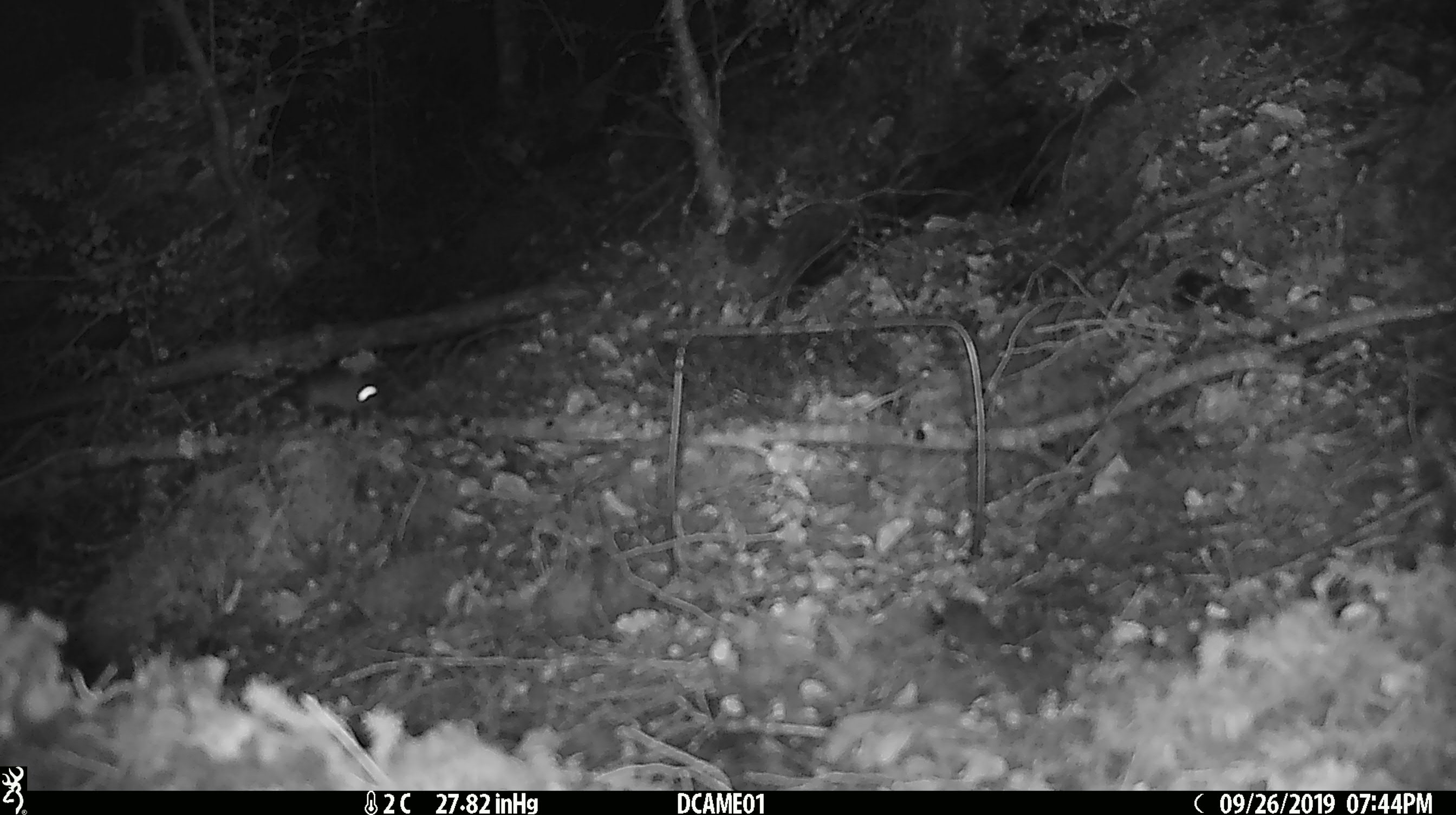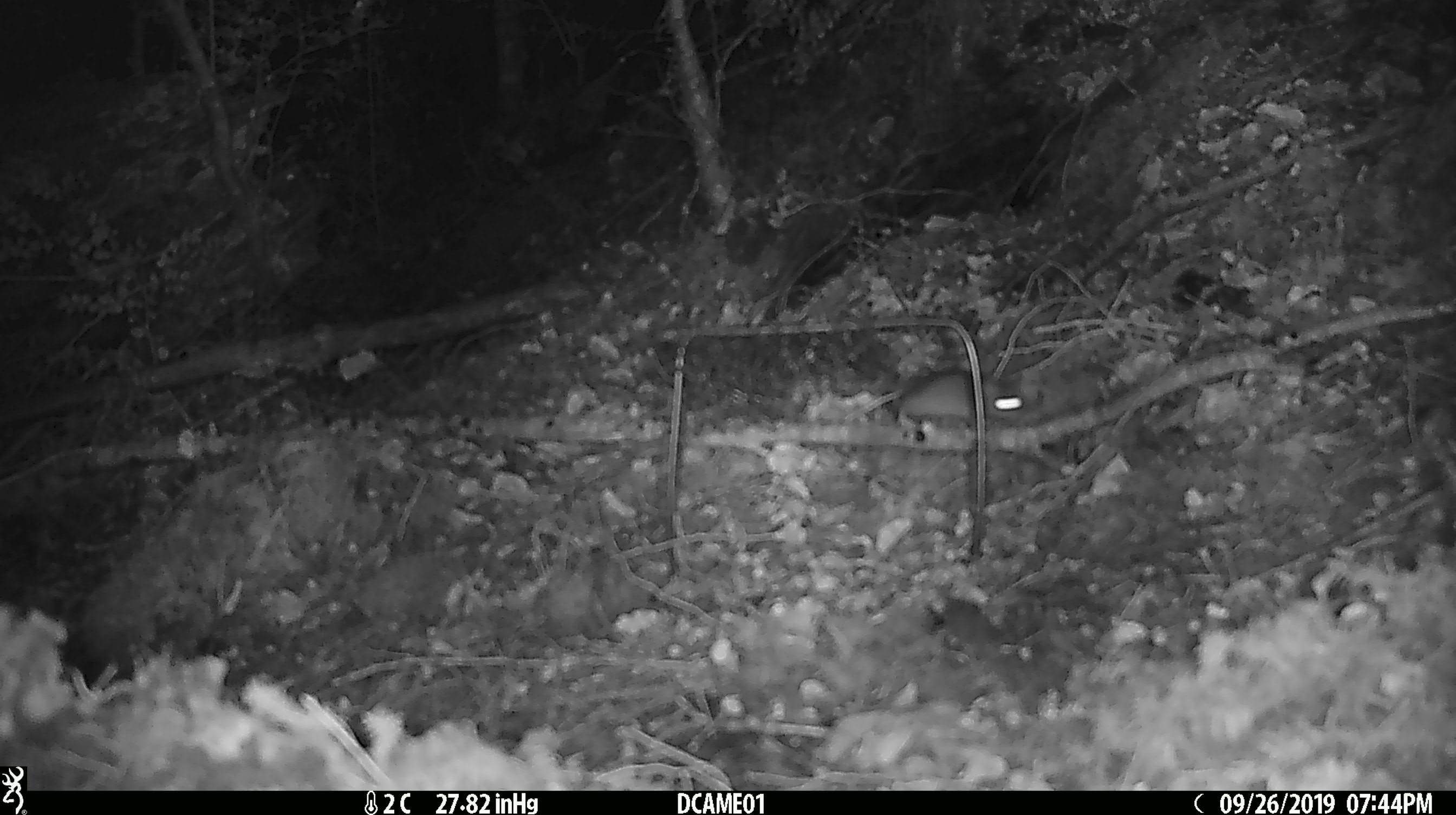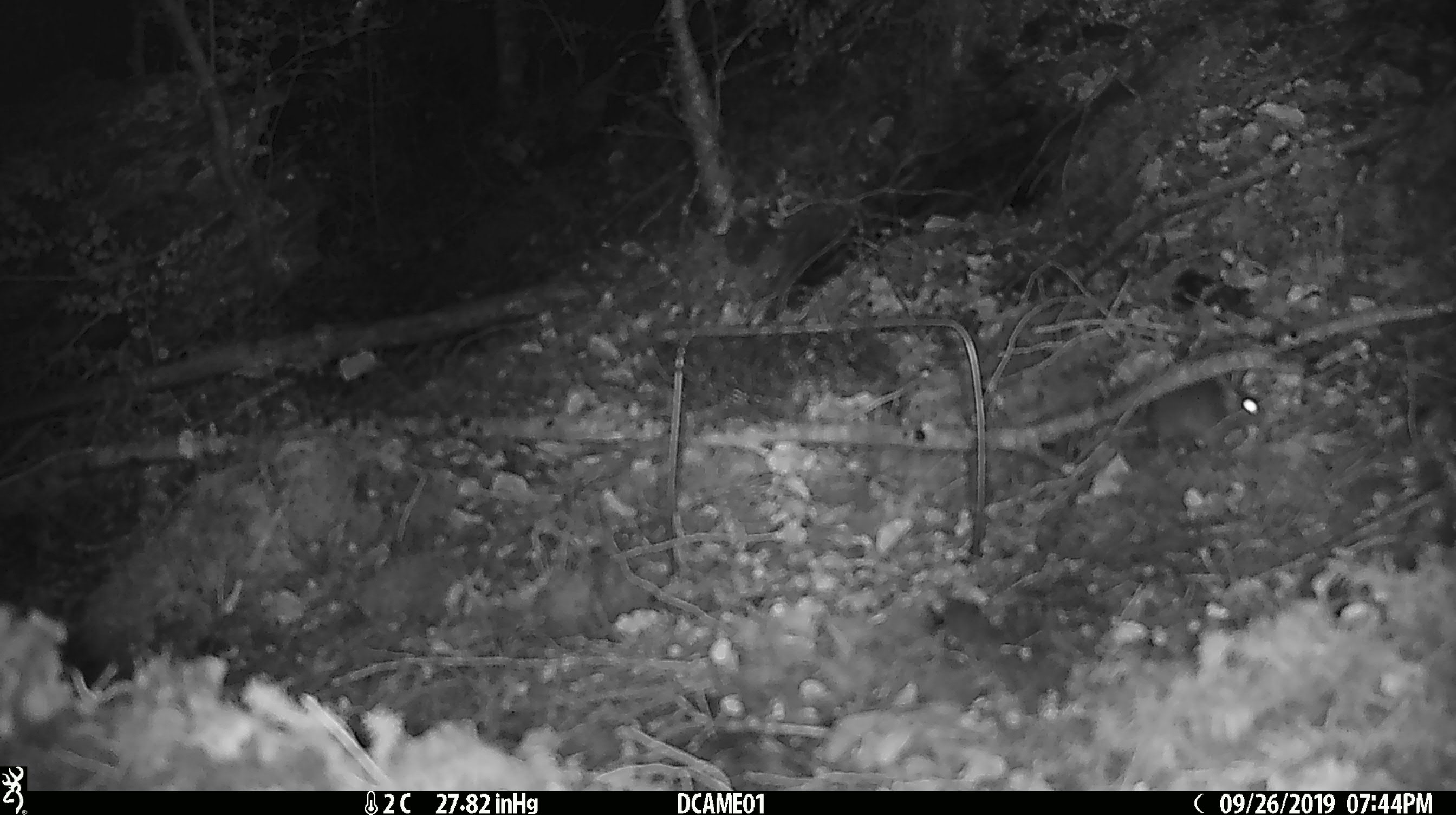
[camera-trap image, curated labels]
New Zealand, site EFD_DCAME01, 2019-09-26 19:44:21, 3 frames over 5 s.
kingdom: Animalia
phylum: Chordata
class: Mammalia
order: Rodentia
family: Muridae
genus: Mus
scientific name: Mus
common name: mouse